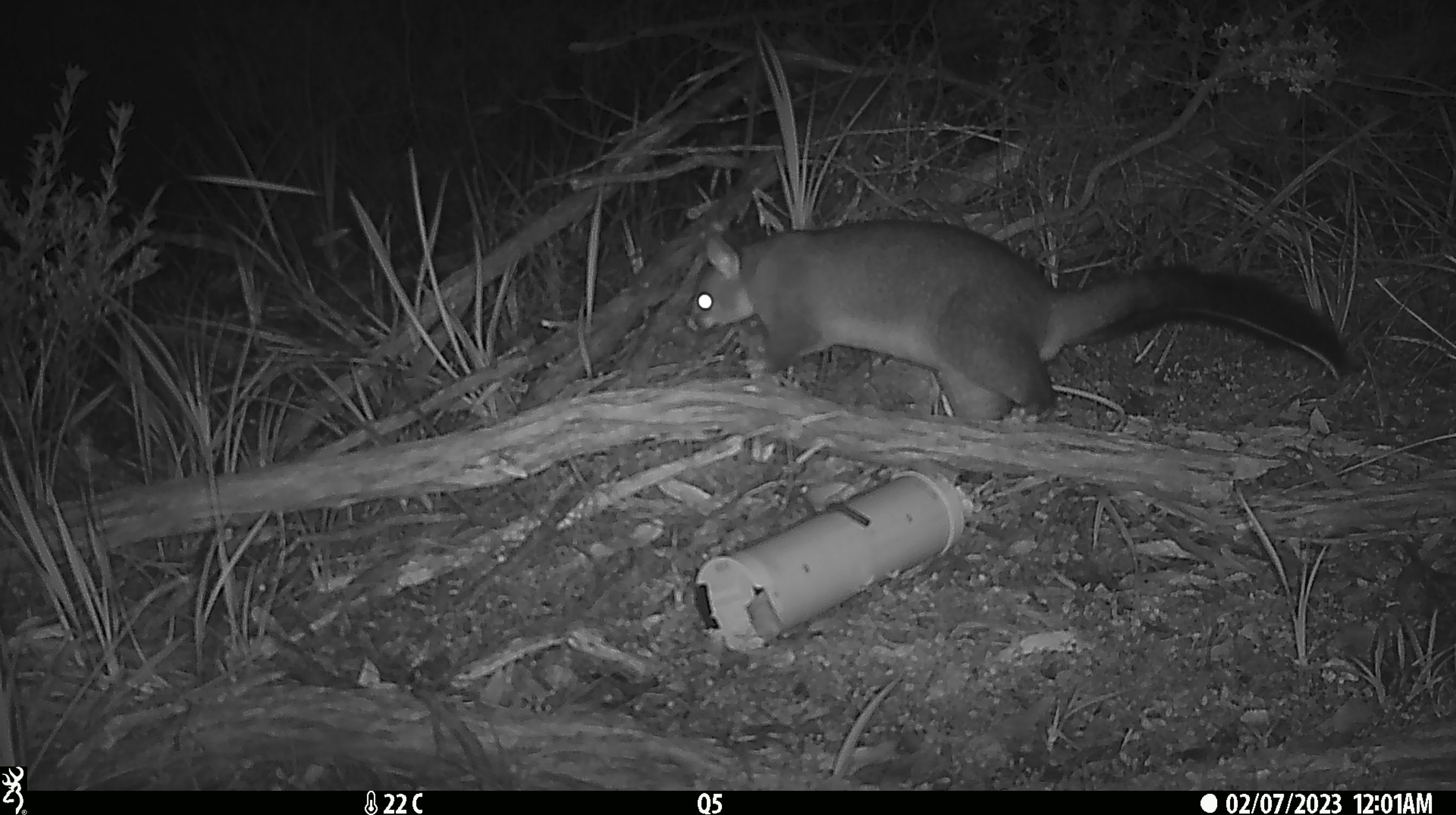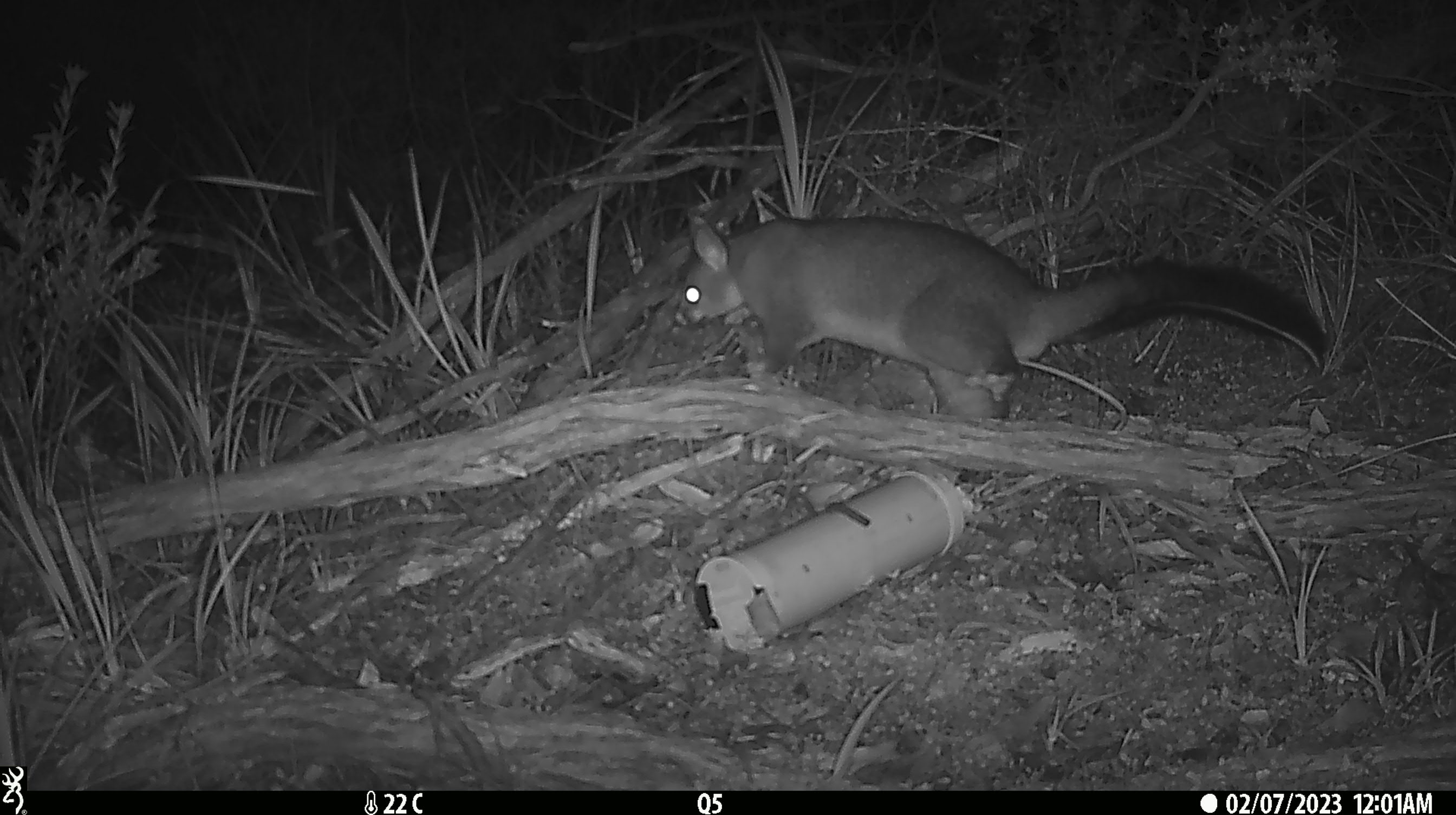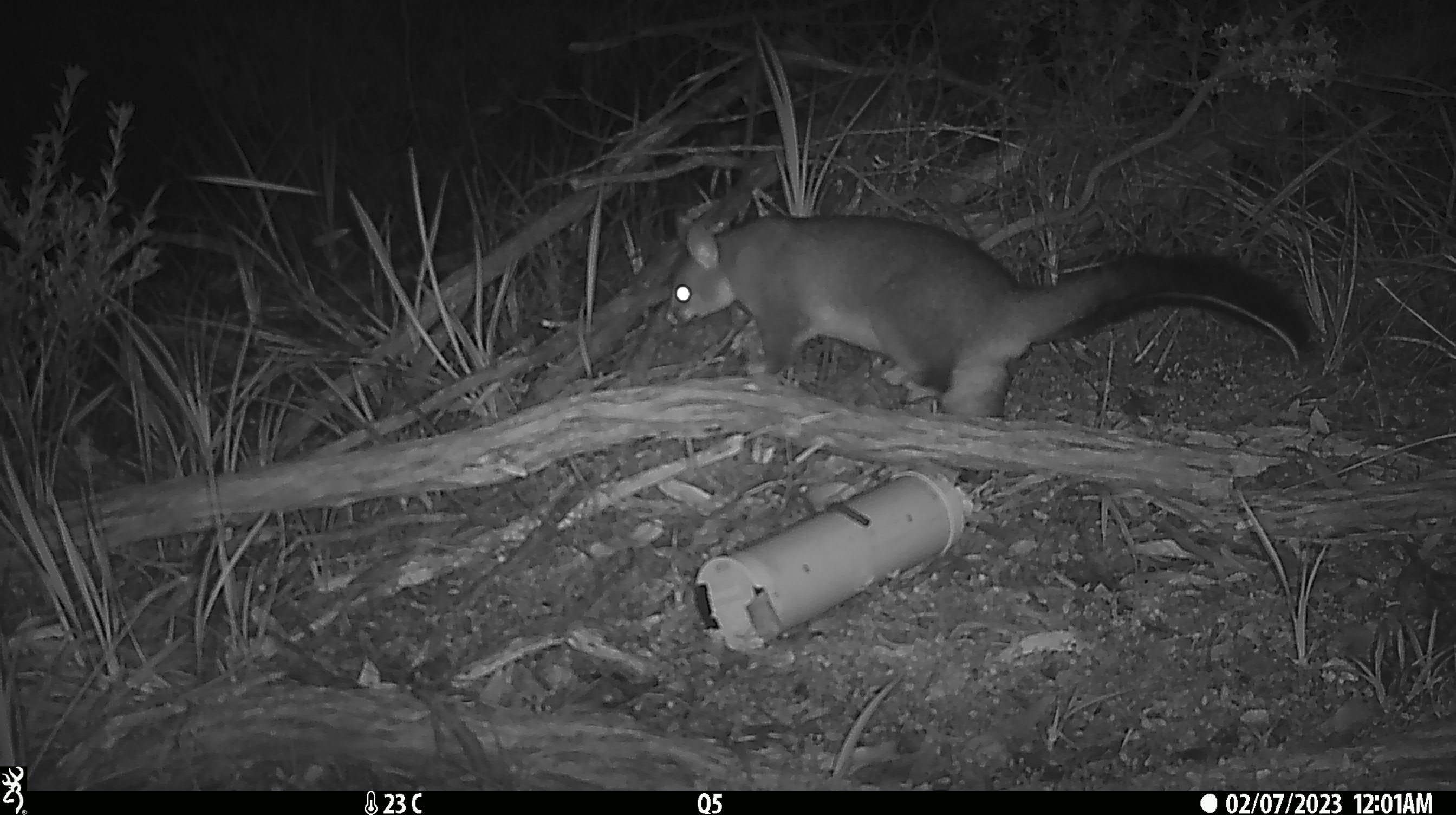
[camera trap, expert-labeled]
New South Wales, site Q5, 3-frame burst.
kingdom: Animalia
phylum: Chordata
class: Mammalia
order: Diprotodontia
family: Phalangeridae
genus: Trichosurus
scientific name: Trichosurus vulpecula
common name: common brushtail possum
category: possum